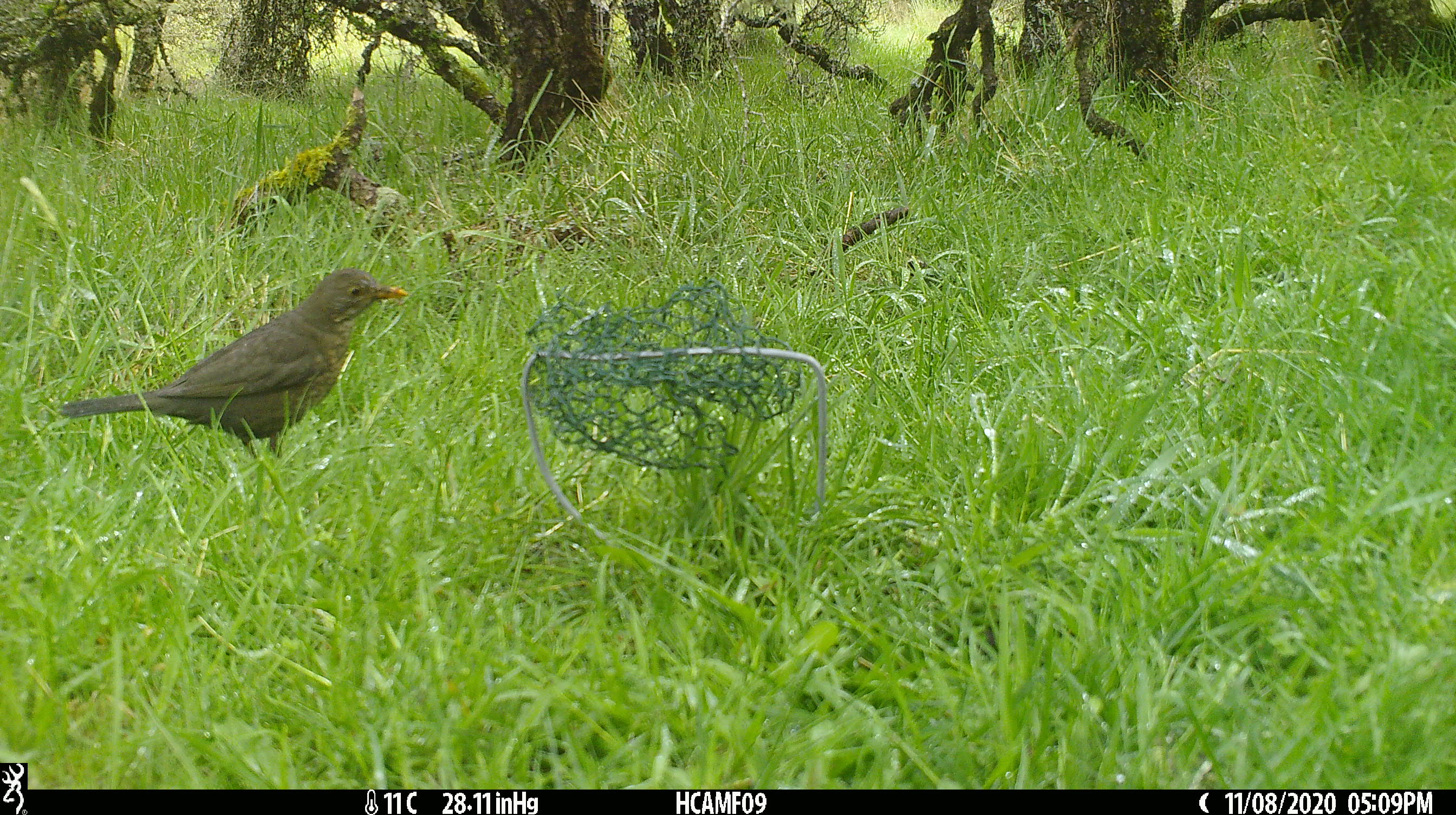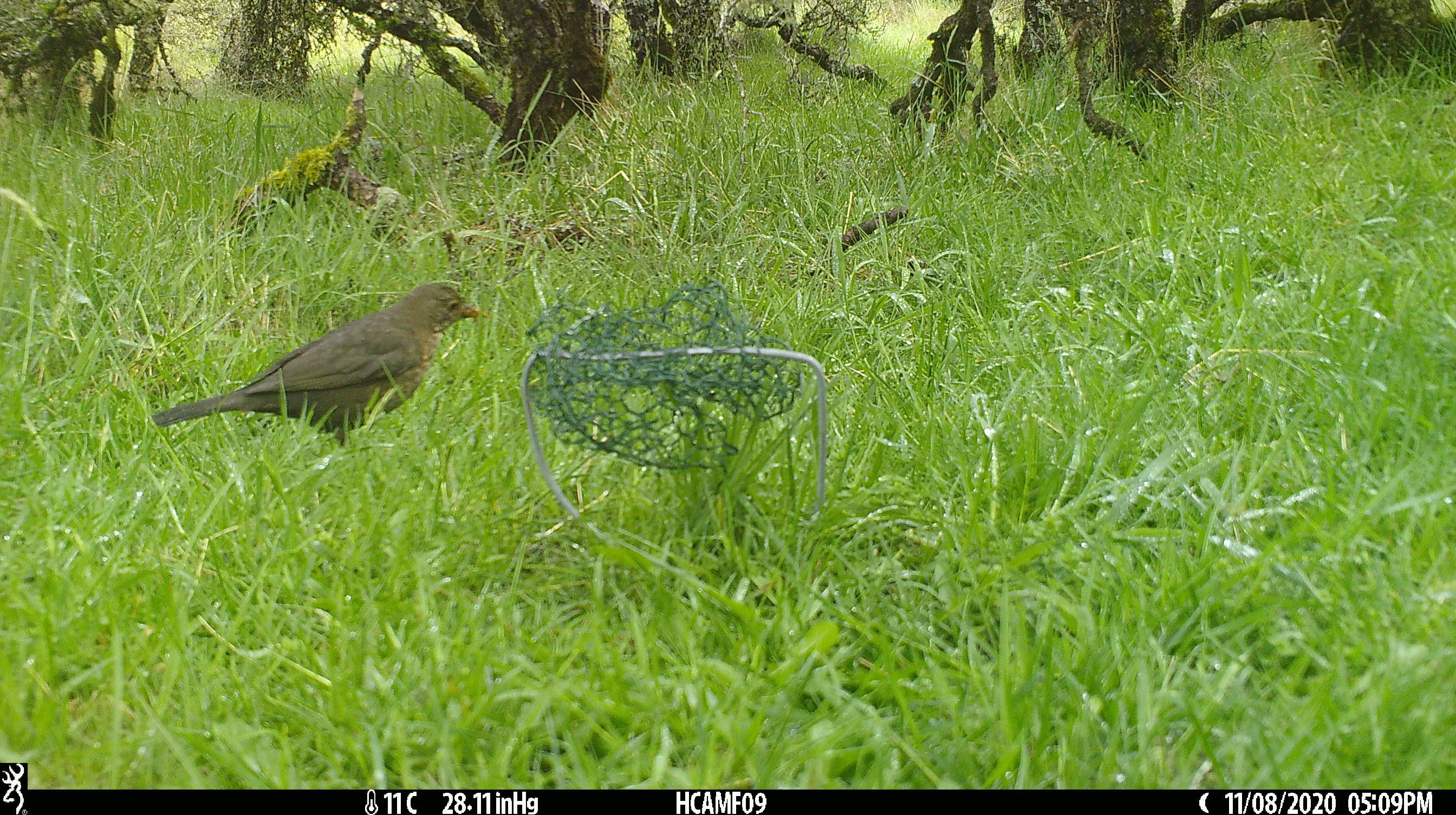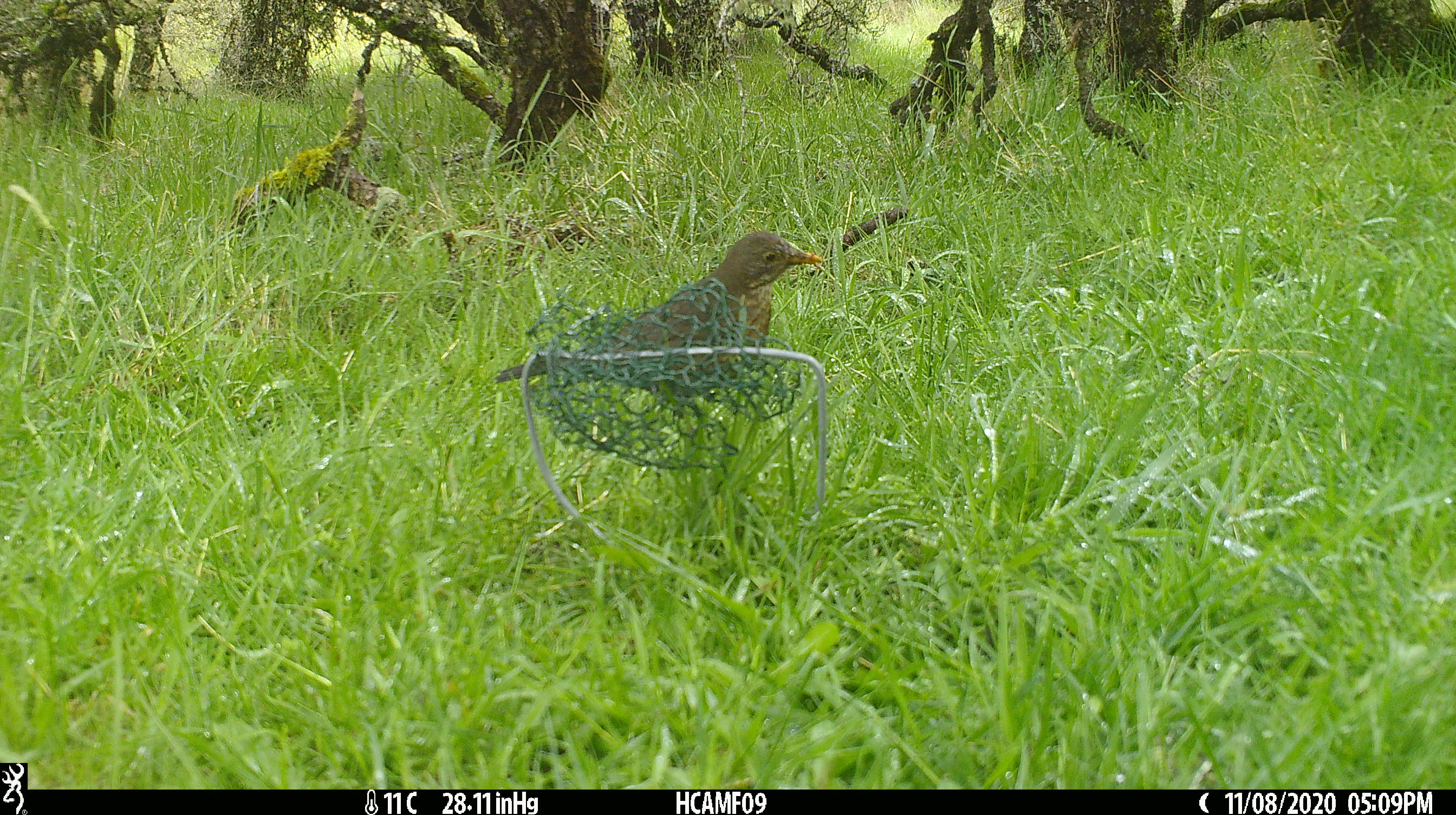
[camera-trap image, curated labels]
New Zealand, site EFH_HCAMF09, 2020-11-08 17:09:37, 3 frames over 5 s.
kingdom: Animalia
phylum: Chordata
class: Aves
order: Passeriformes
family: Turdidae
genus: Turdus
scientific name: Turdus merula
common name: eurasian blackbird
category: blackbird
Blackbird (eurasian blackbird) (Turdus merula).